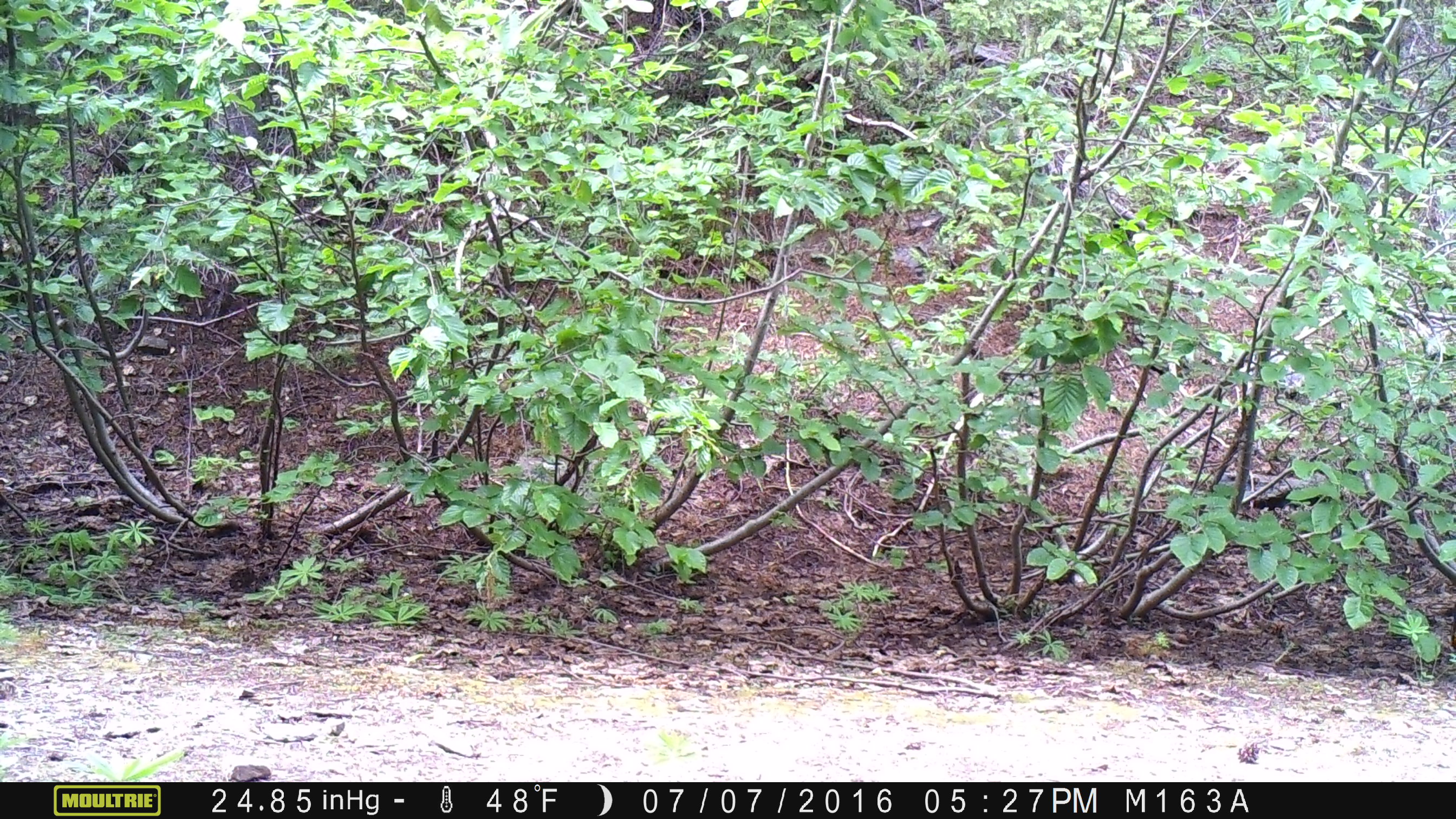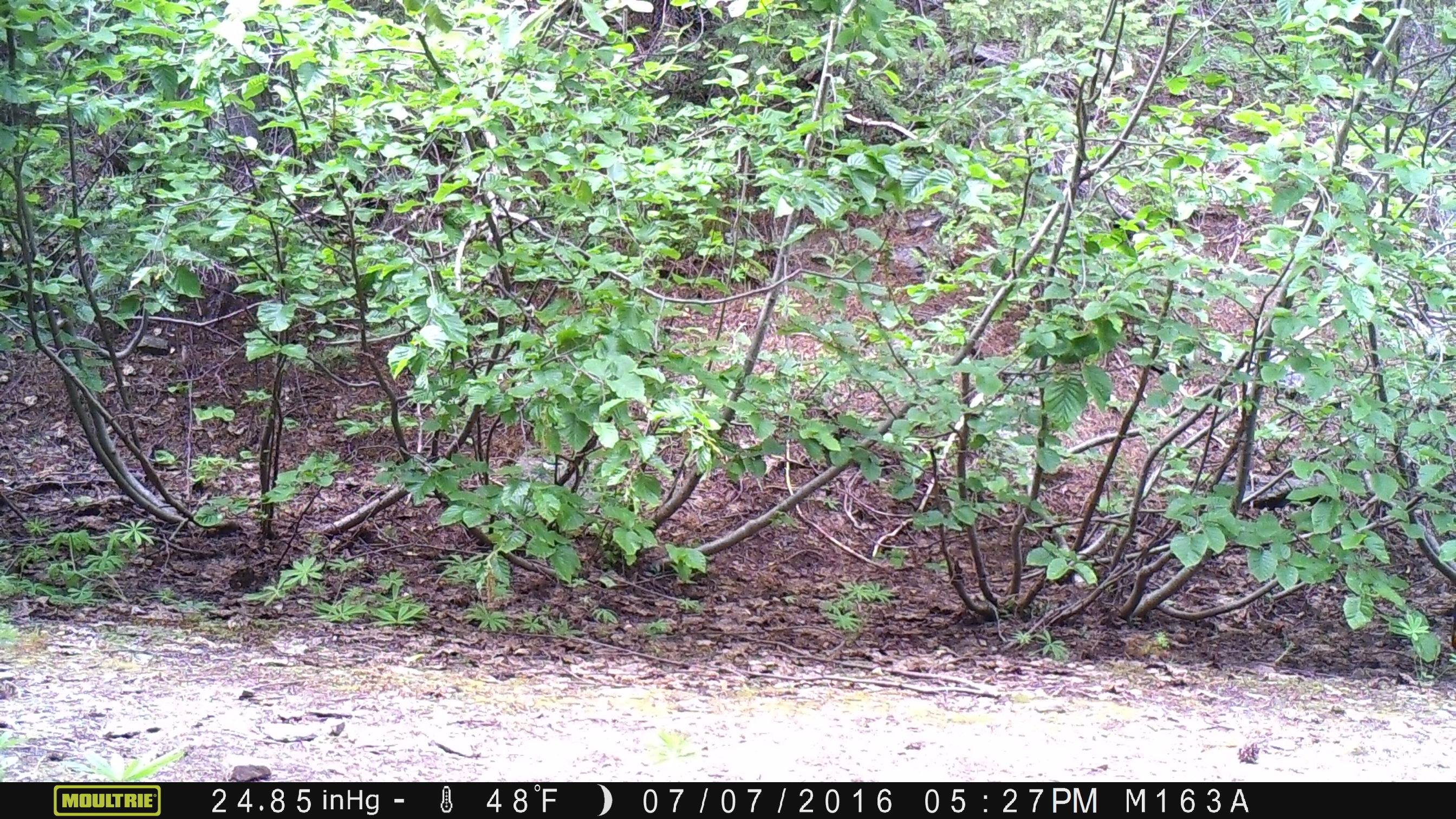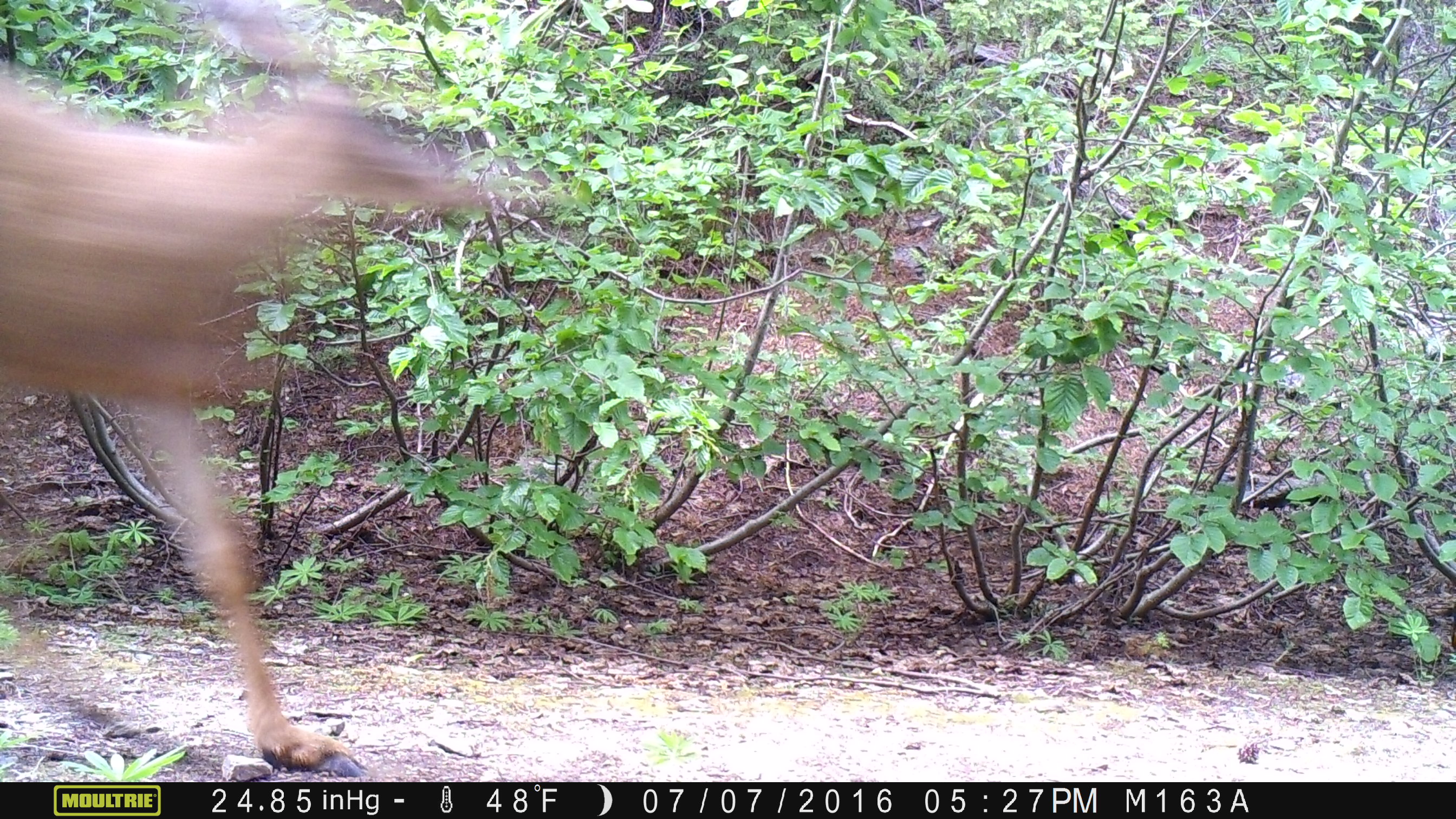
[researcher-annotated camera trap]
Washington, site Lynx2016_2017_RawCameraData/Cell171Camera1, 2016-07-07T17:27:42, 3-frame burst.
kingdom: Animalia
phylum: Chordata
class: Mammalia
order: Artiodactyla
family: Cervidae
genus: Odocoileus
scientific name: Odocoileus hemionus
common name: mule deer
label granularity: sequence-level